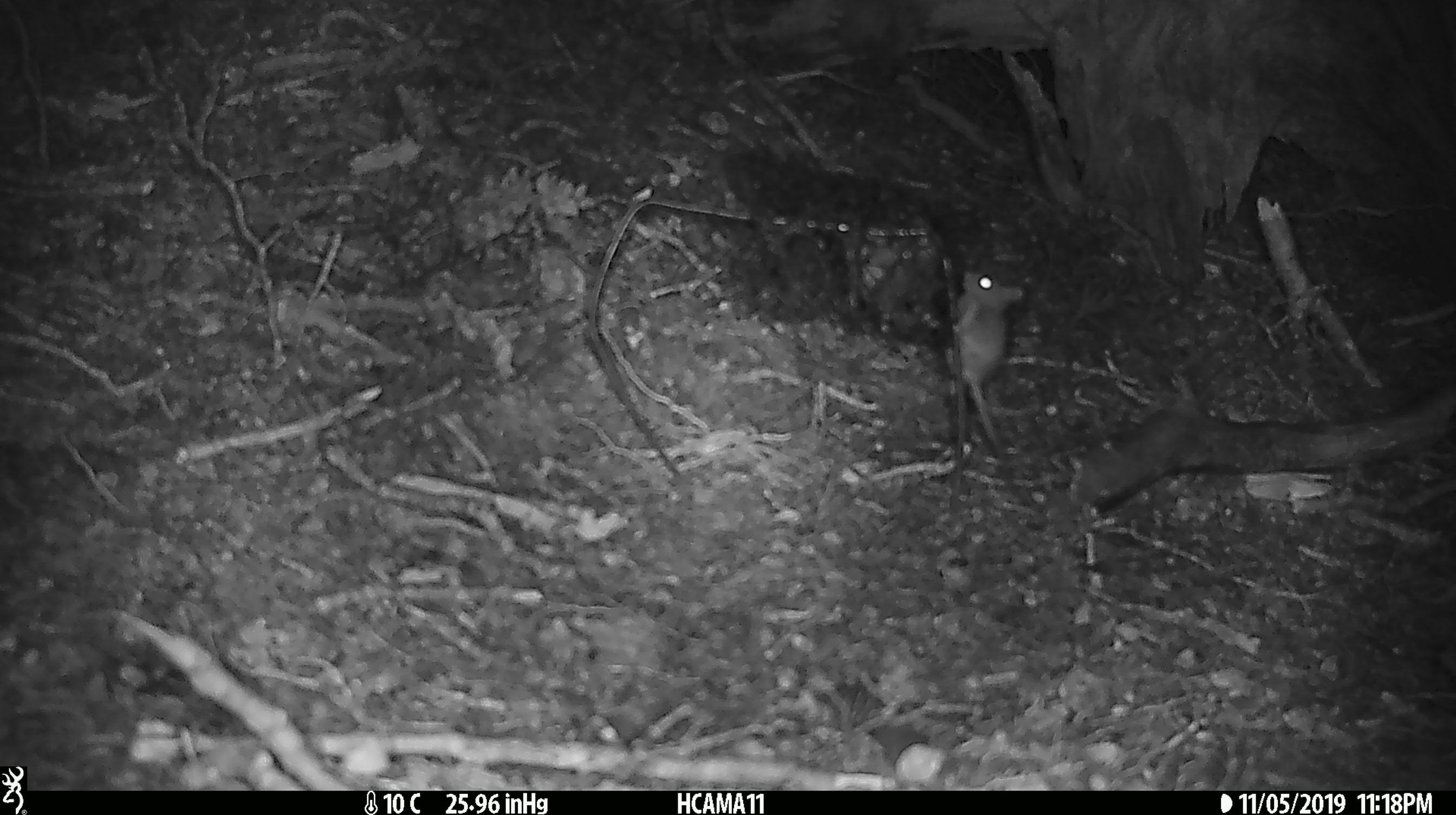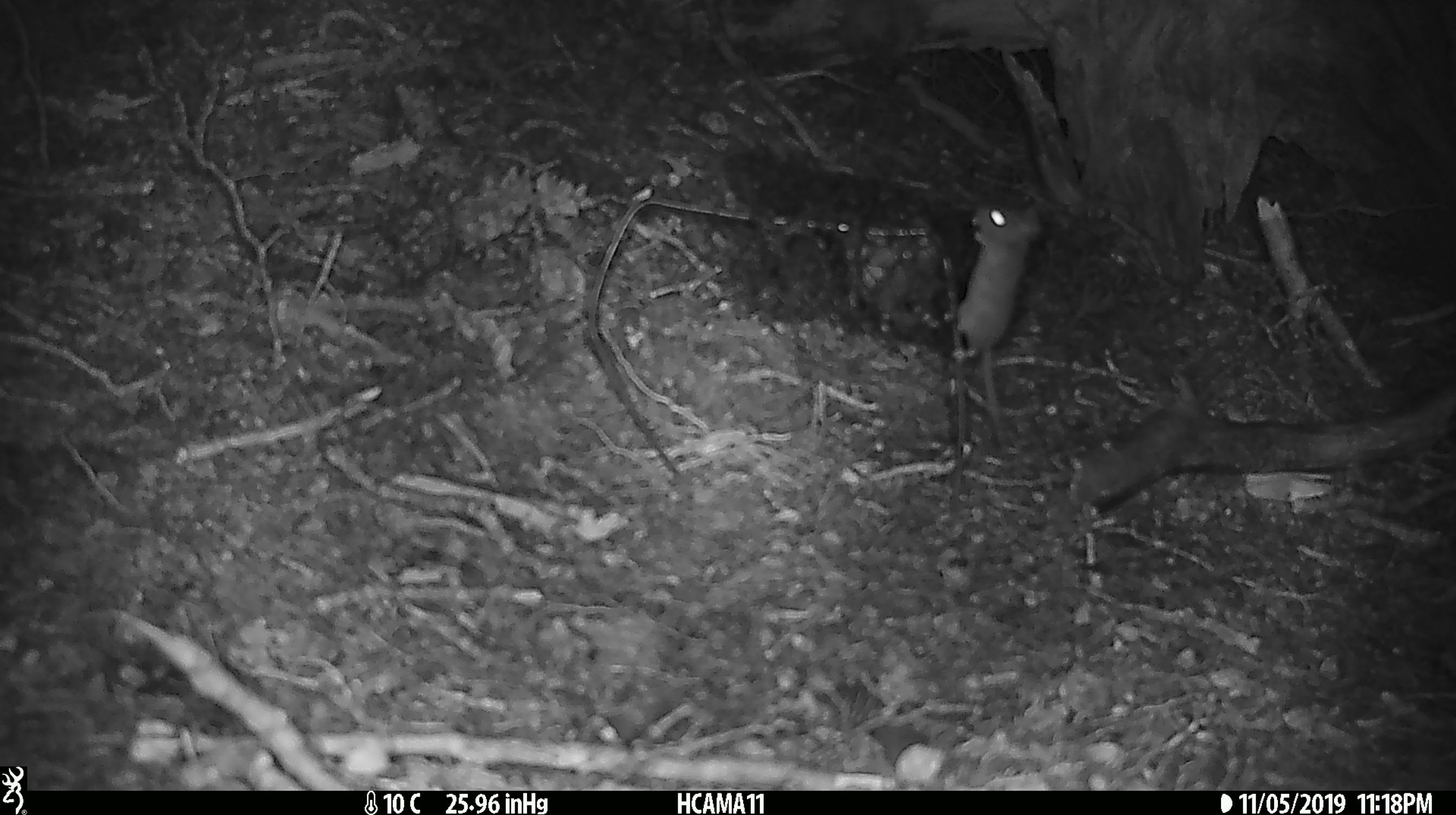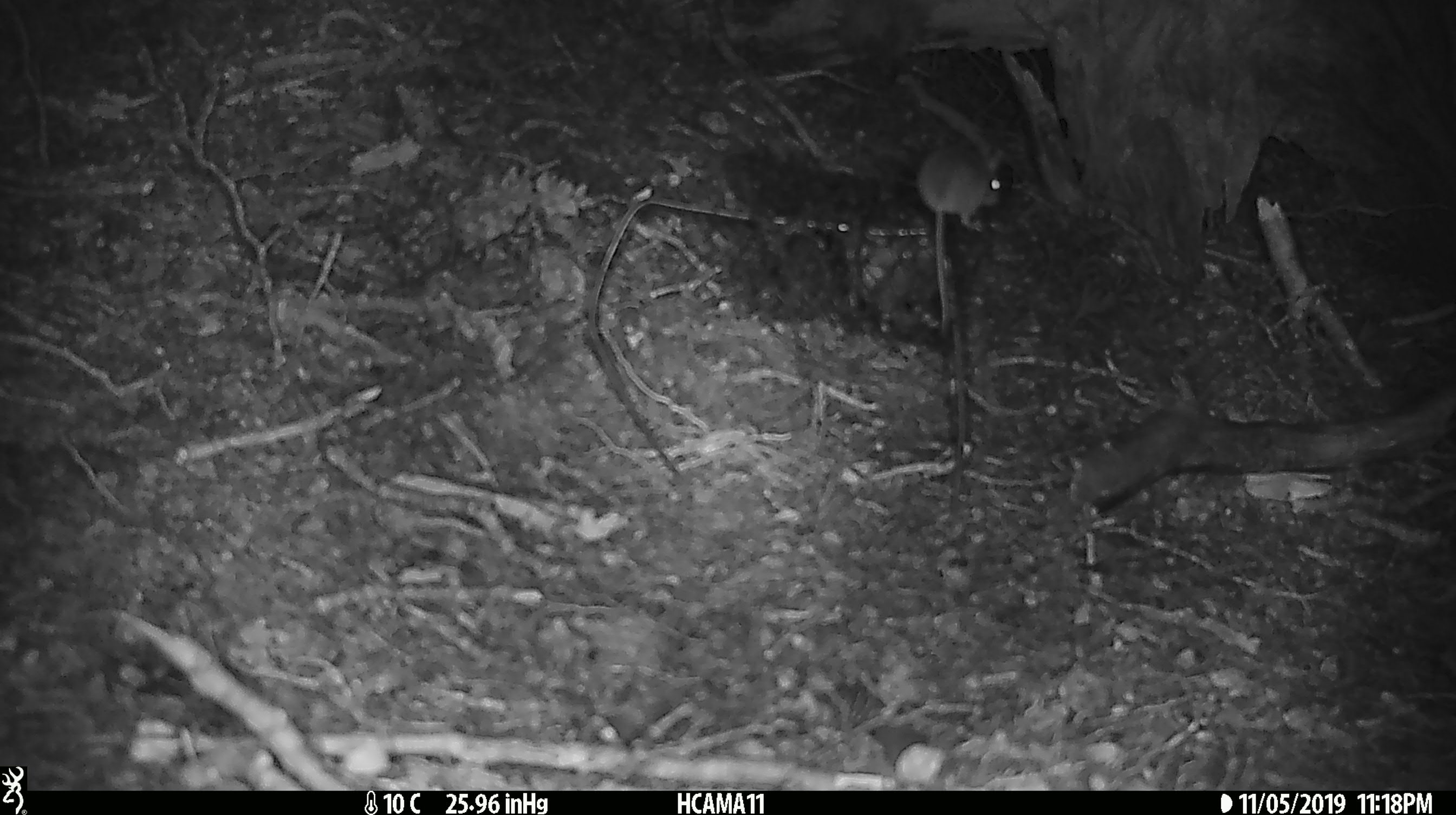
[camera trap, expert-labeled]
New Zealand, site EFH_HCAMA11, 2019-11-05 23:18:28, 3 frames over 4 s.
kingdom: Animalia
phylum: Chordata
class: Mammalia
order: Rodentia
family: Muridae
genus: Mus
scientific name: Mus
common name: mouse